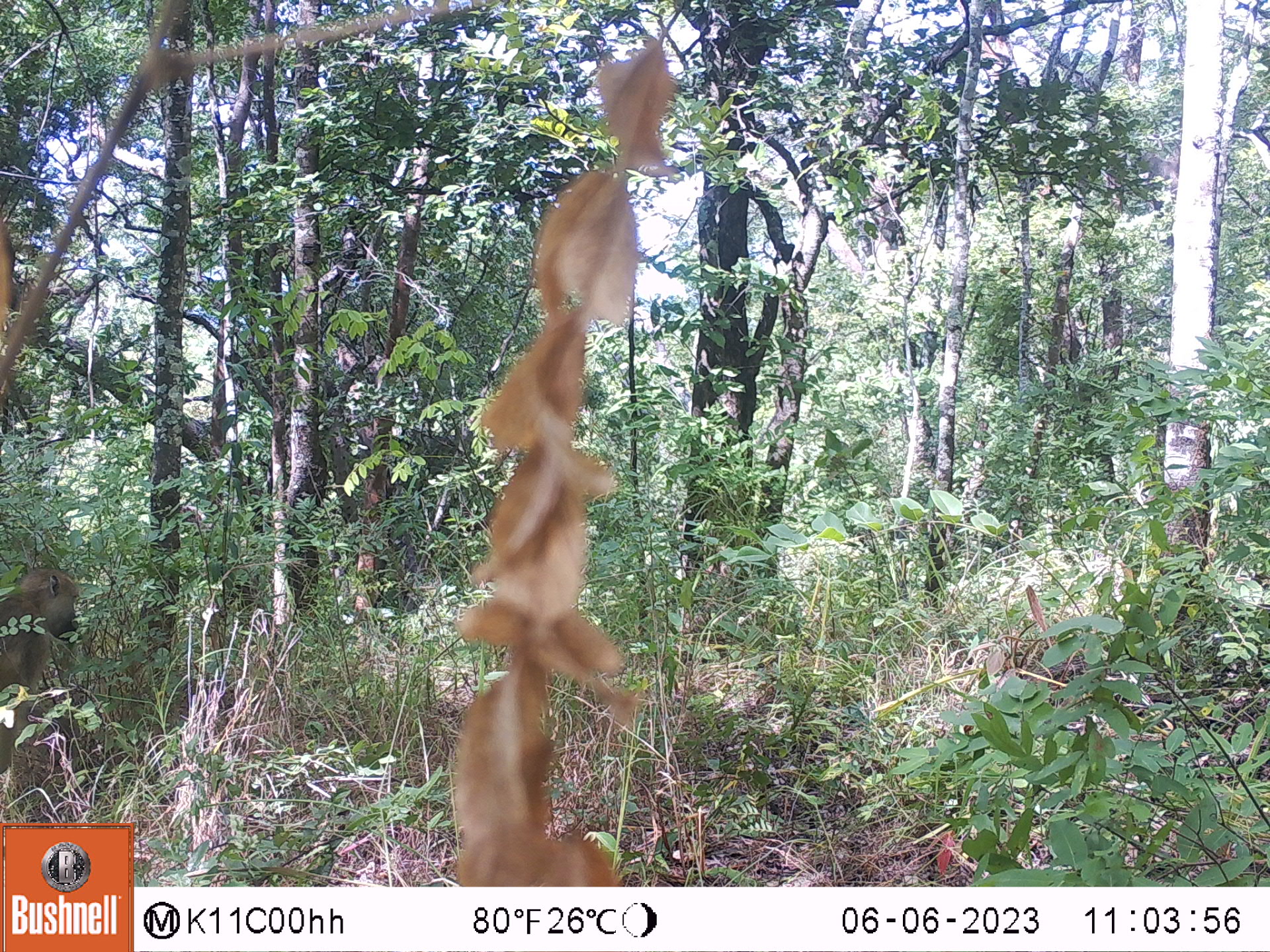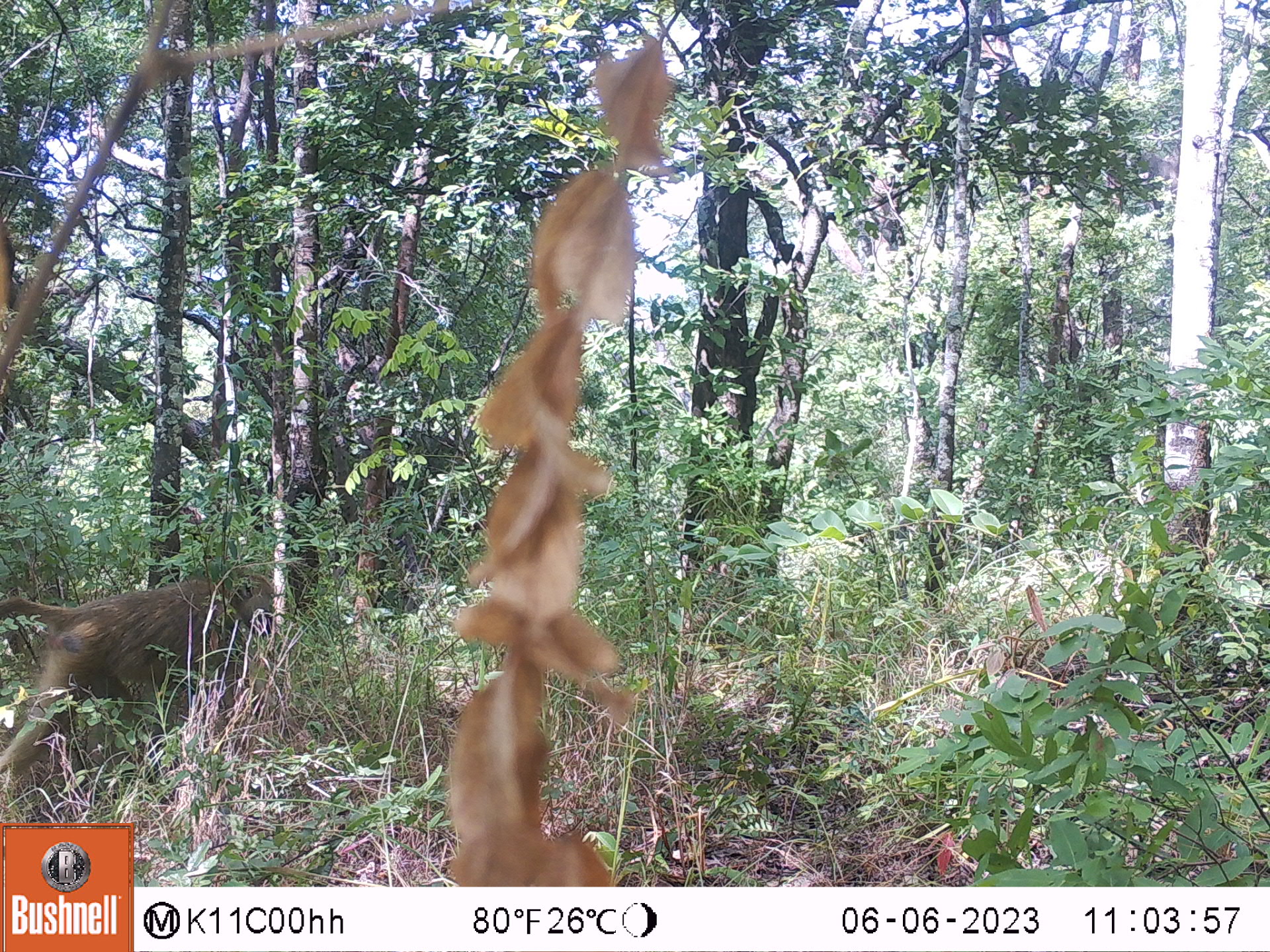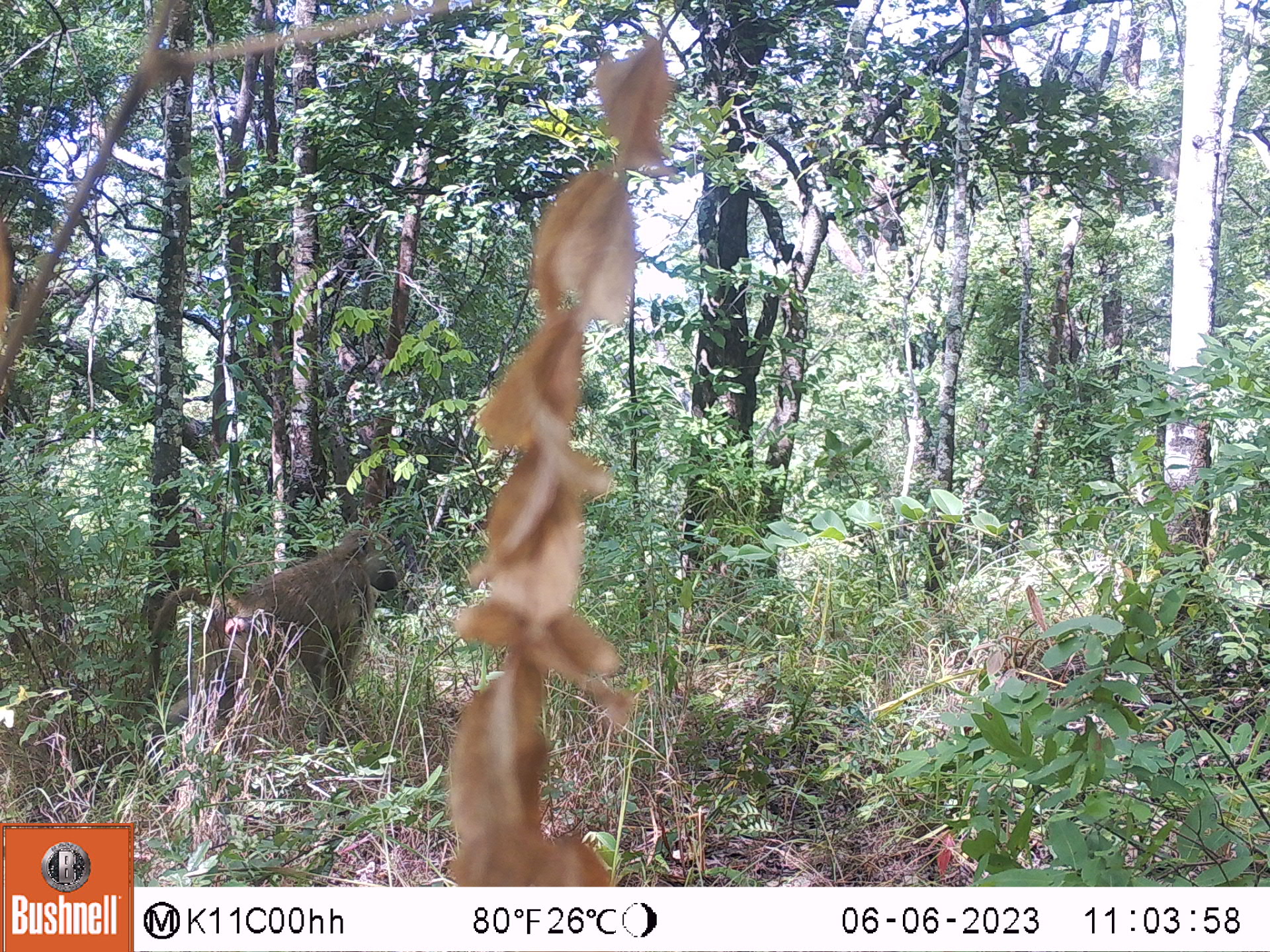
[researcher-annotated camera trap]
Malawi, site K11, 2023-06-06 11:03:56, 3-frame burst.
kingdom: Animalia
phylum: Chordata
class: Mammalia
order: Primates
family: Cercopithecidae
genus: Papio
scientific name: Papio cynocephalus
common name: yellow baboon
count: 1